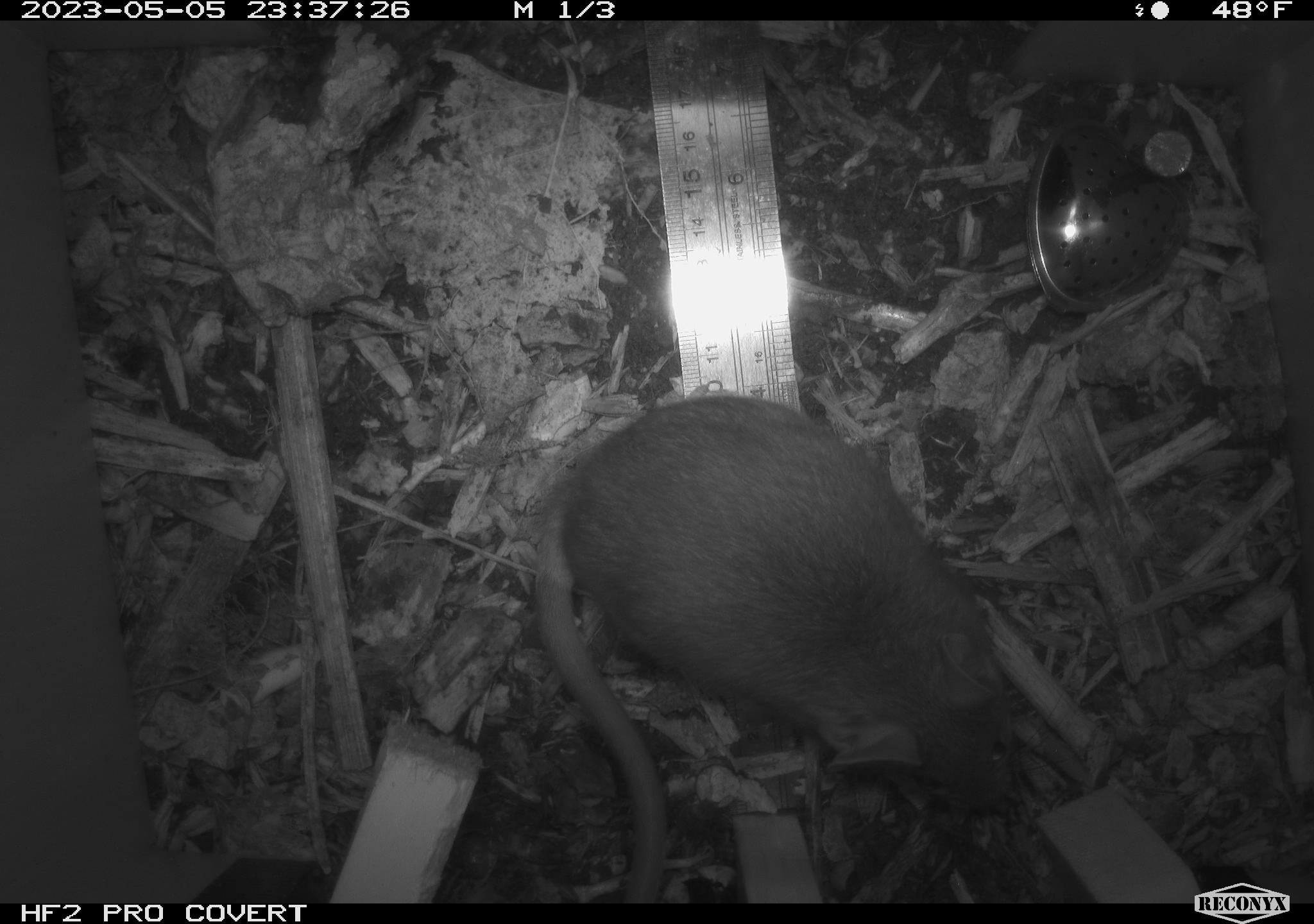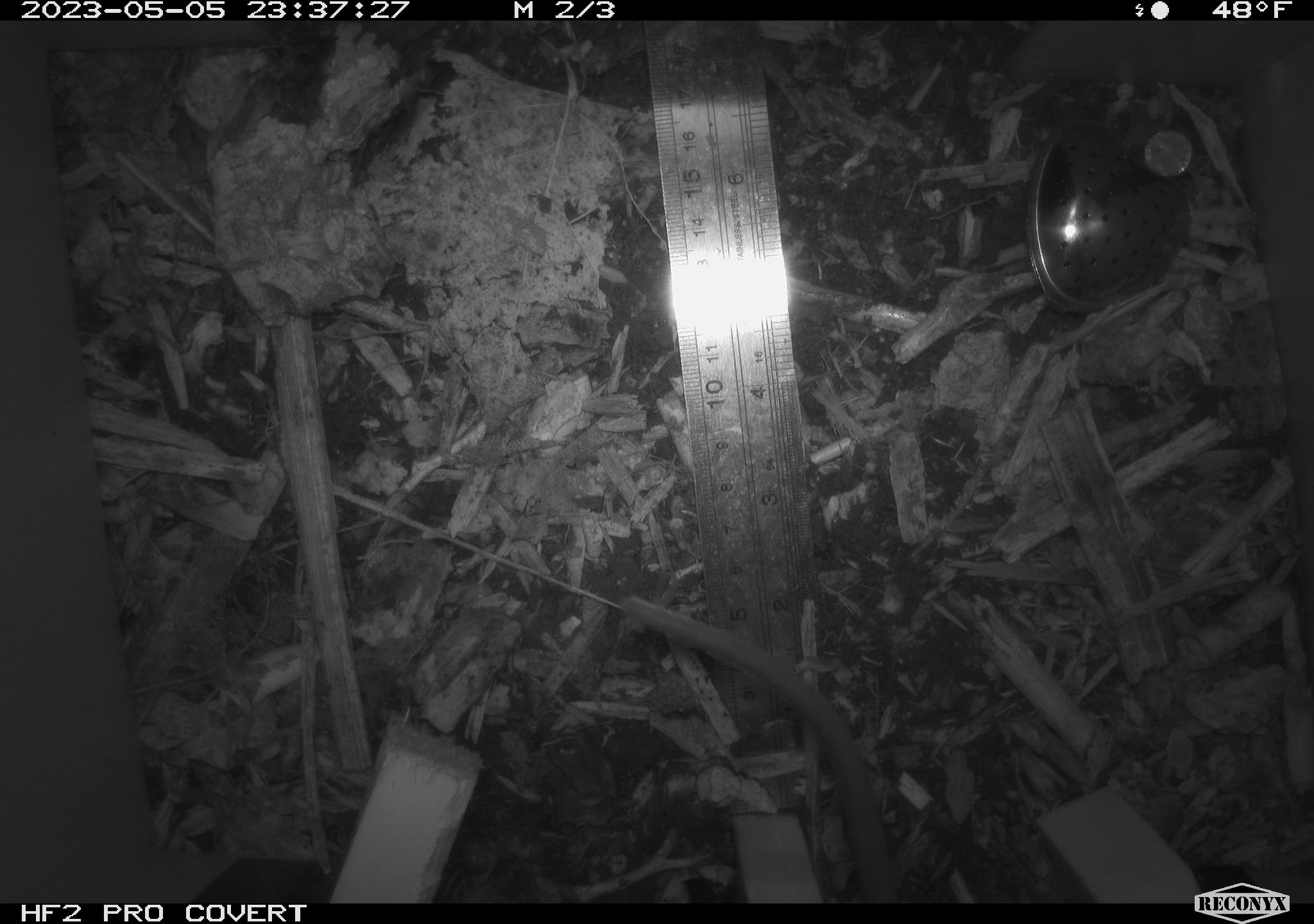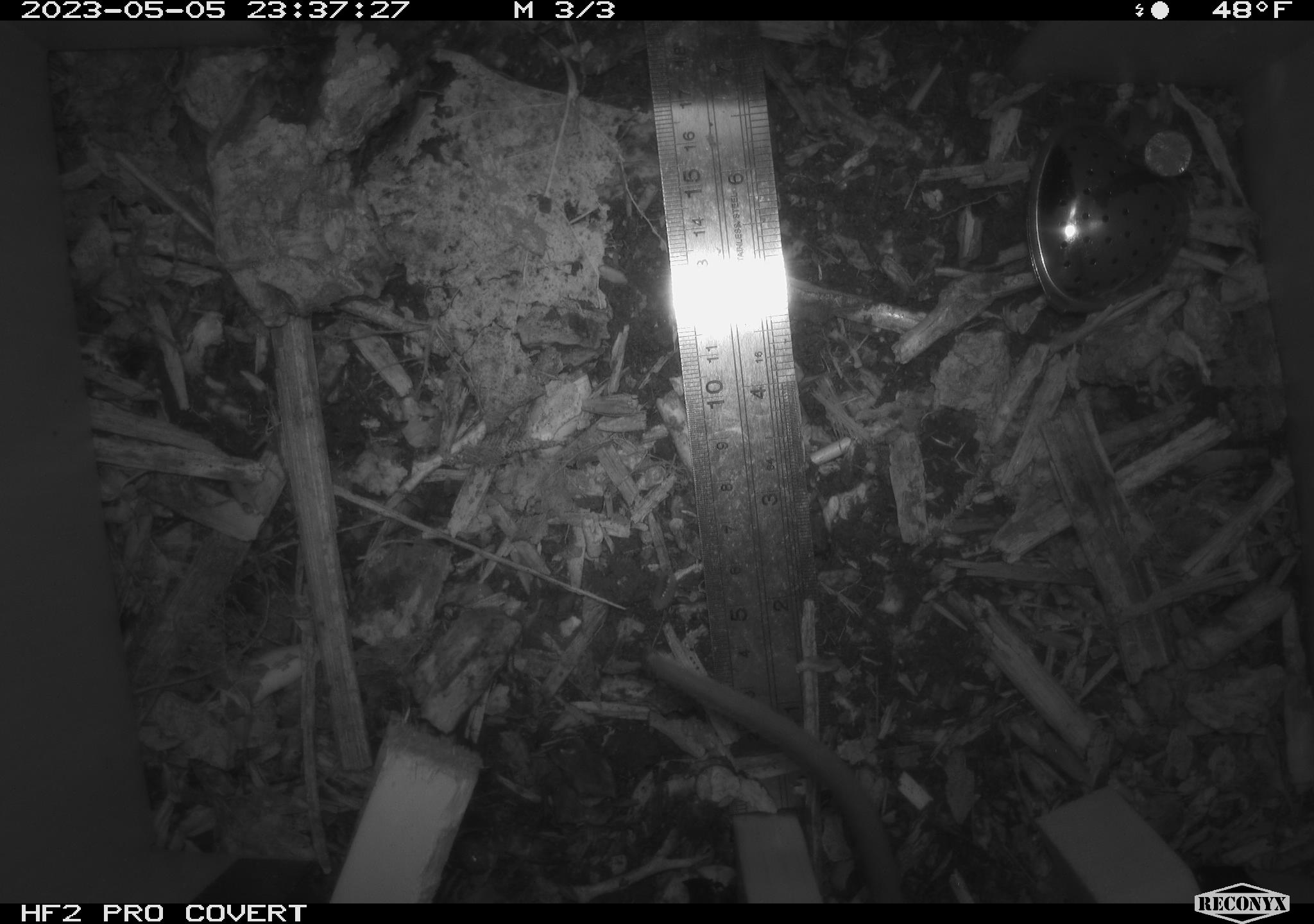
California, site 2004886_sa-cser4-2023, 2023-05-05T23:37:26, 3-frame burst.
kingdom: Animalia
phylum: Chordata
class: Mammalia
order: Rodentia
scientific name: Rodentia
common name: mouse species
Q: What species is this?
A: Mouse species (Rodentia).